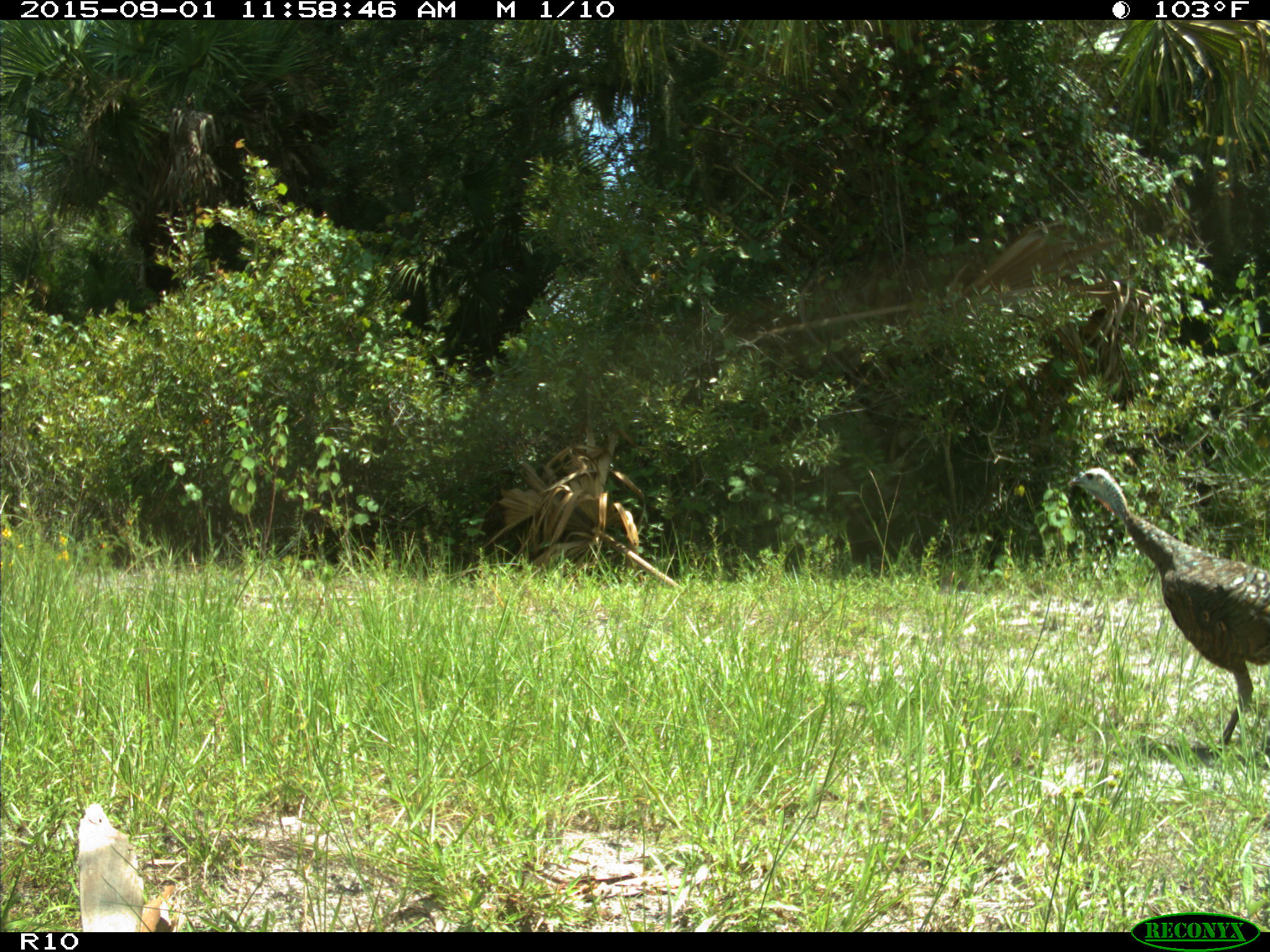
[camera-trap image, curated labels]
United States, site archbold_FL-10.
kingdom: Animalia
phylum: Chordata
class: Aves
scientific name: Aves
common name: birds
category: unidentified bird